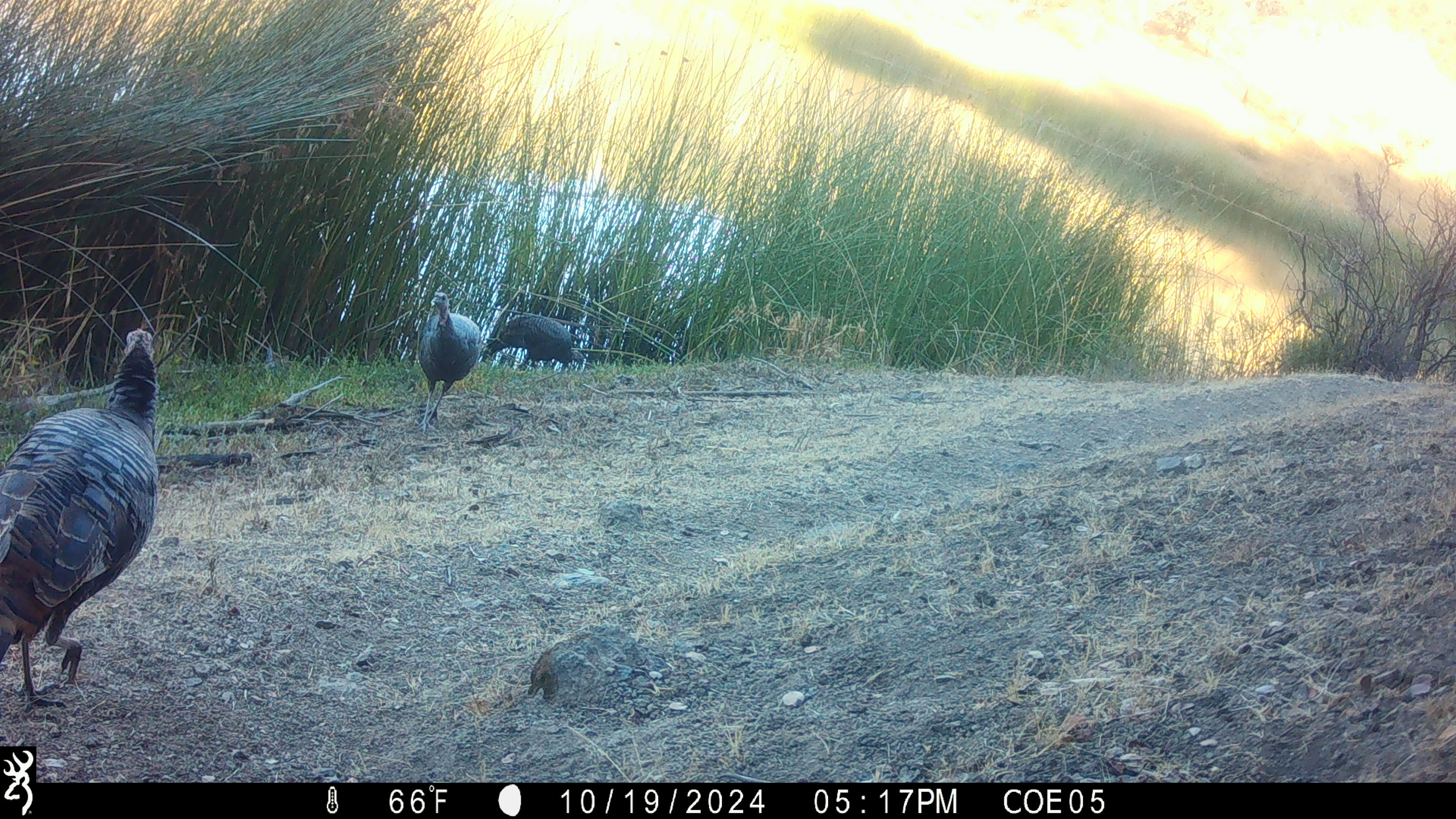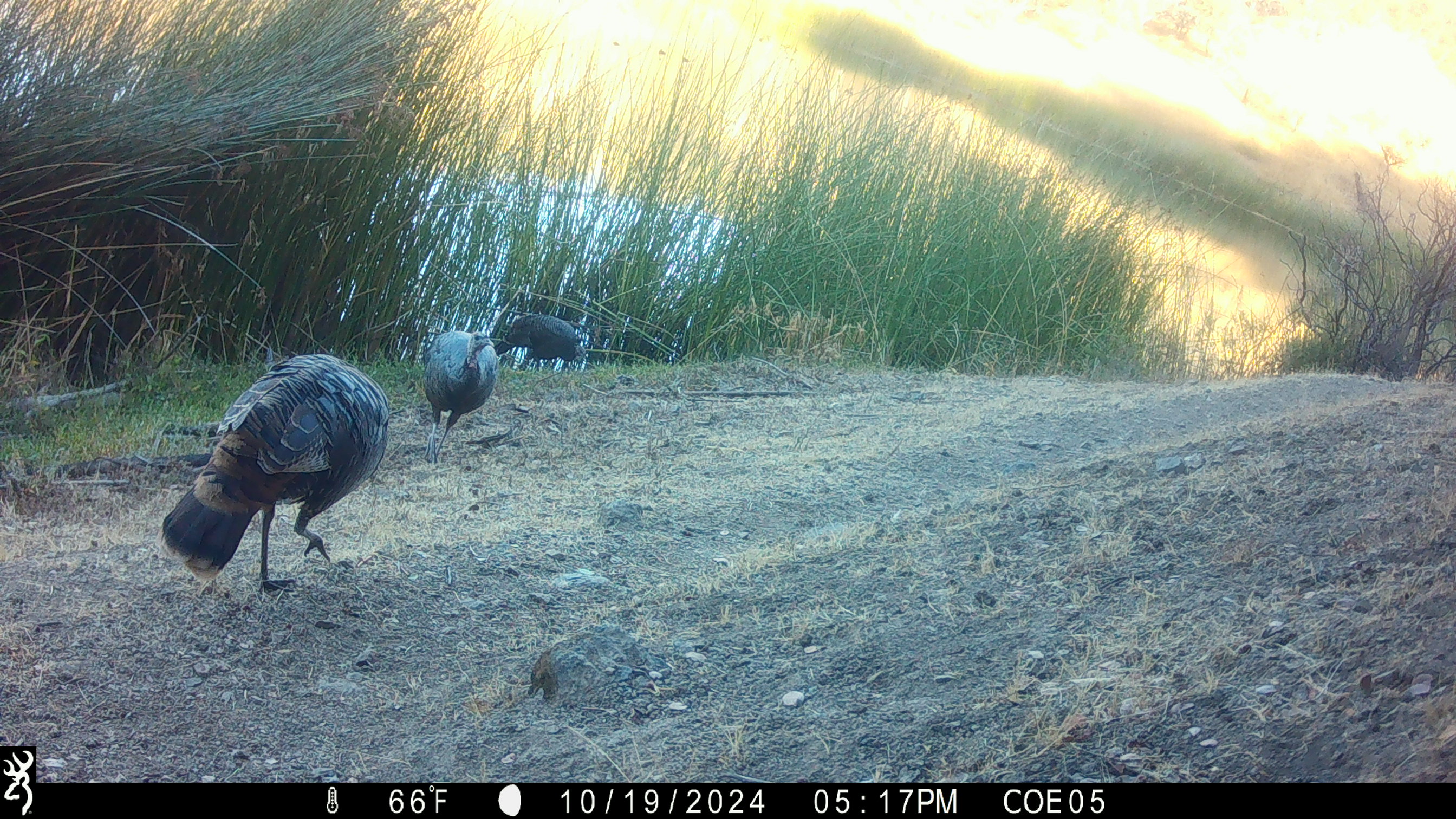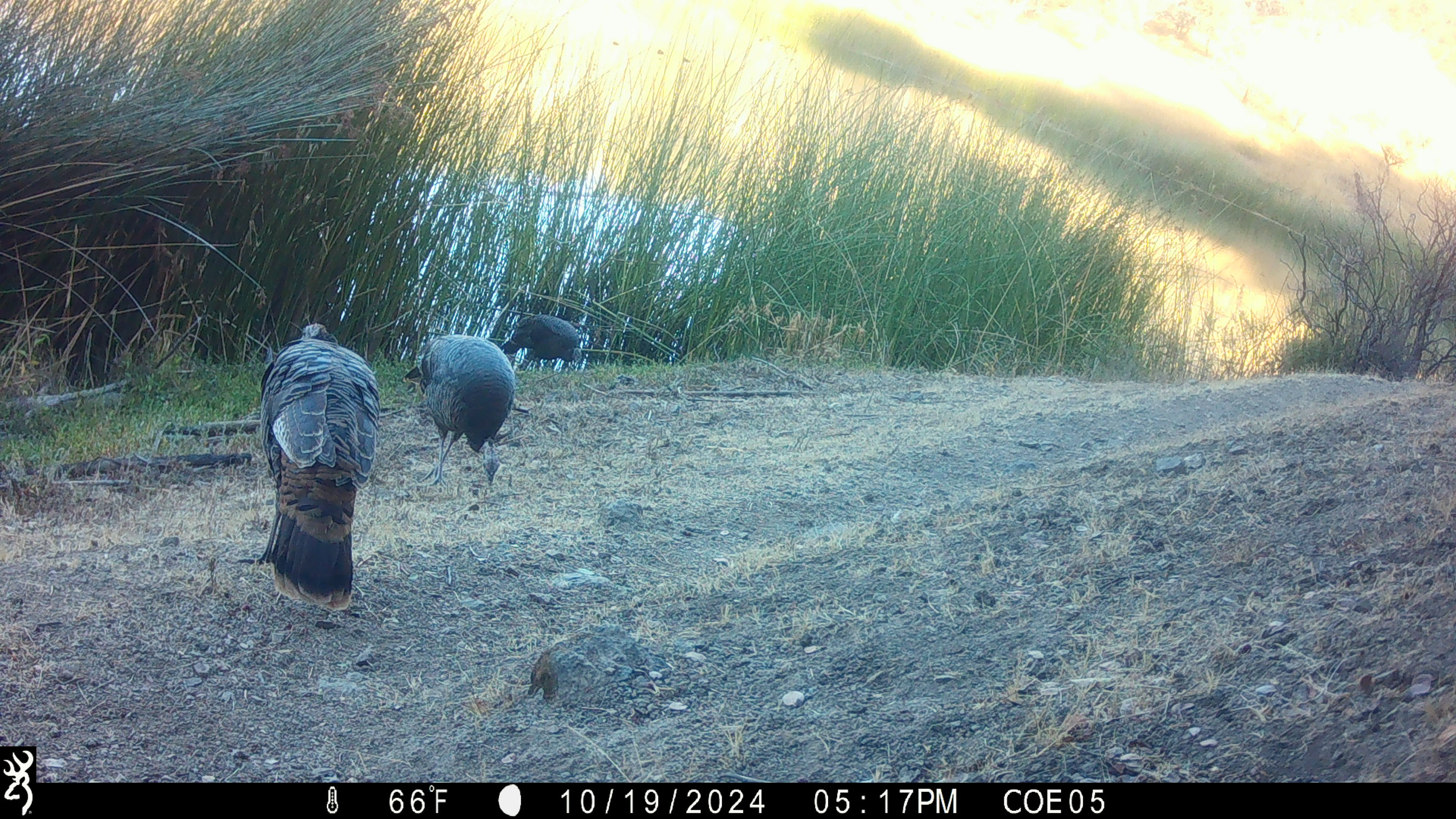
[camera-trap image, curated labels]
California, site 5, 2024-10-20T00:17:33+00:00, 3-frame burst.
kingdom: Animalia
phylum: Chordata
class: Aves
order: Galliformes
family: Phasianidae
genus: Meleagris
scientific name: Meleagris gallopavo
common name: turkey